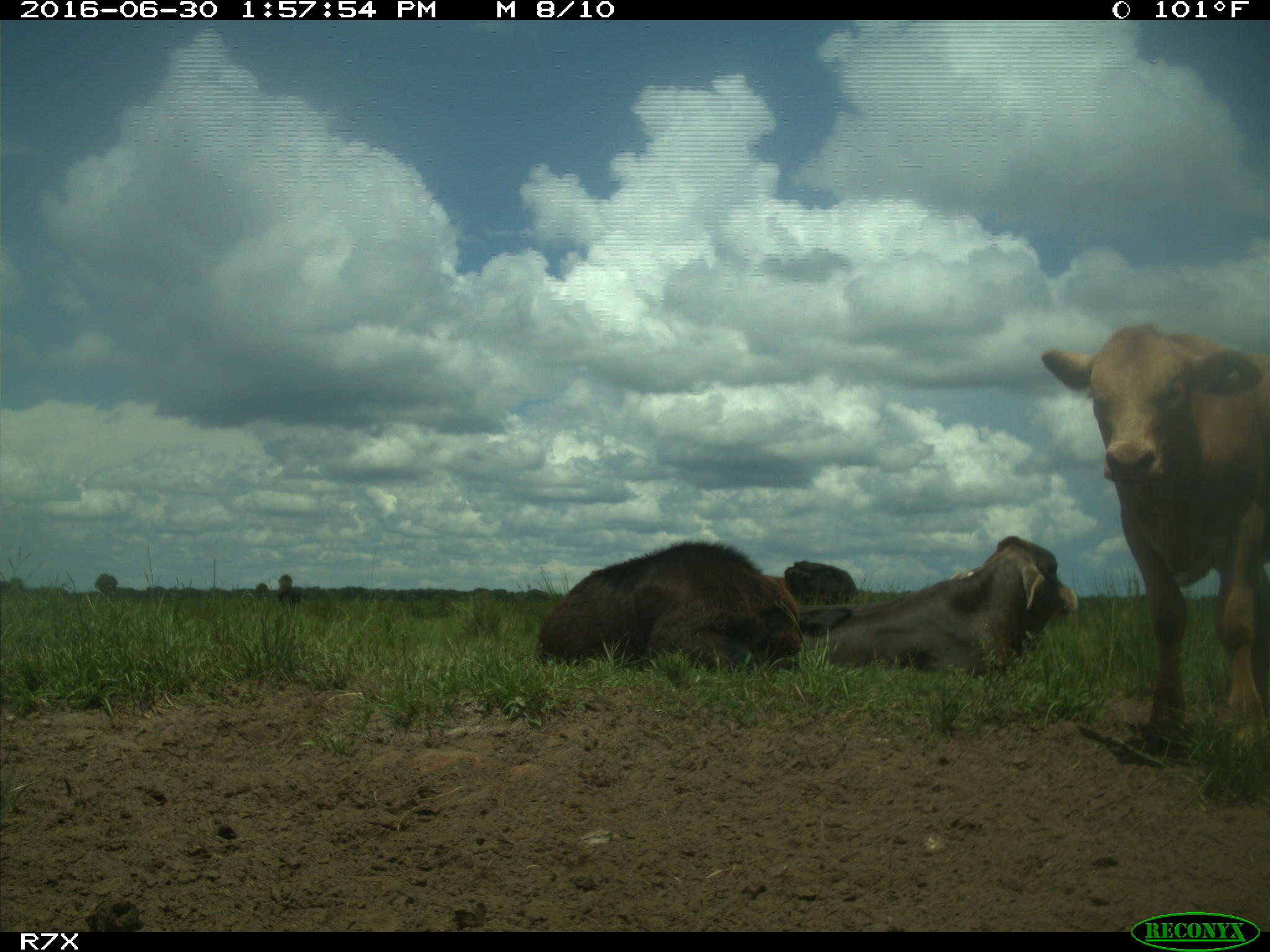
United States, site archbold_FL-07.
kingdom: Animalia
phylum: Chordata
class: Mammalia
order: Artiodactyla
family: Bovidae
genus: Bos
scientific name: Bos taurus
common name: domestic cow